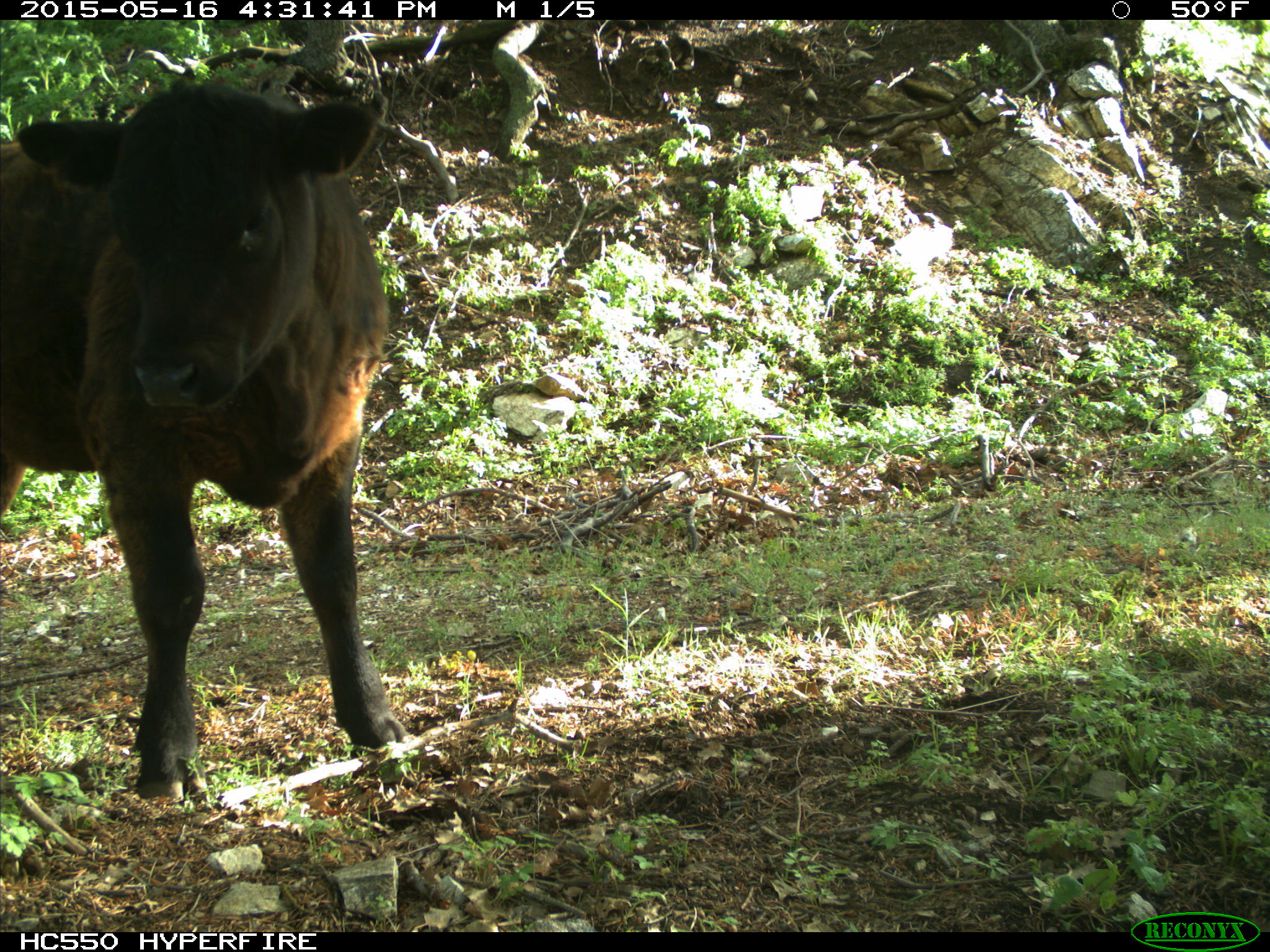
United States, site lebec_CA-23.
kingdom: Animalia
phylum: Chordata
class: Mammalia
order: Artiodactyla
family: Bovidae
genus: Bos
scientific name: Bos taurus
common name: domestic cow